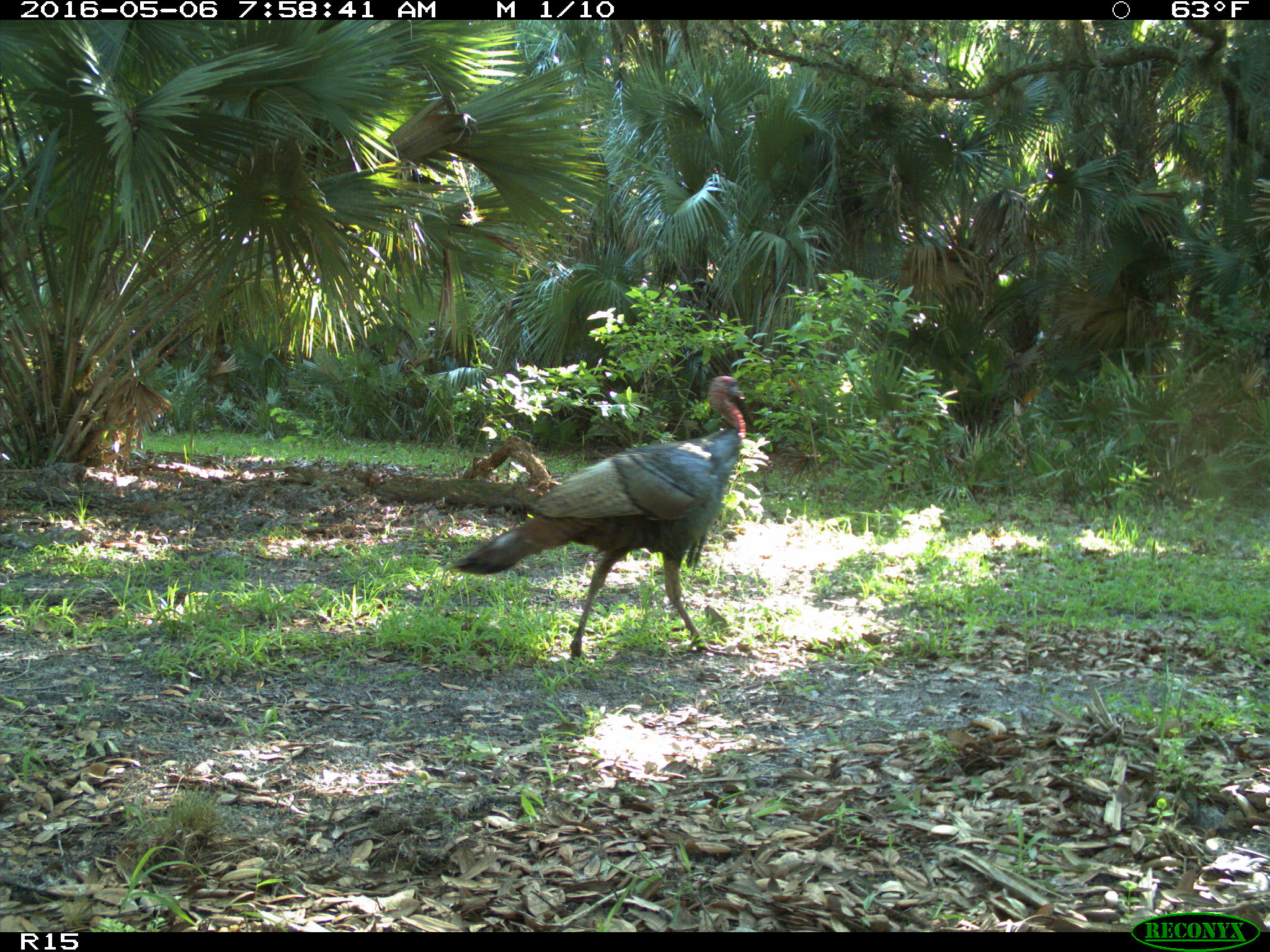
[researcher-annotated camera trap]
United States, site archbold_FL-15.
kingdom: Animalia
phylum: Chordata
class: Aves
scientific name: Aves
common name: birds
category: unidentified bird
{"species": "unidentified bird (birds) (Aves)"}